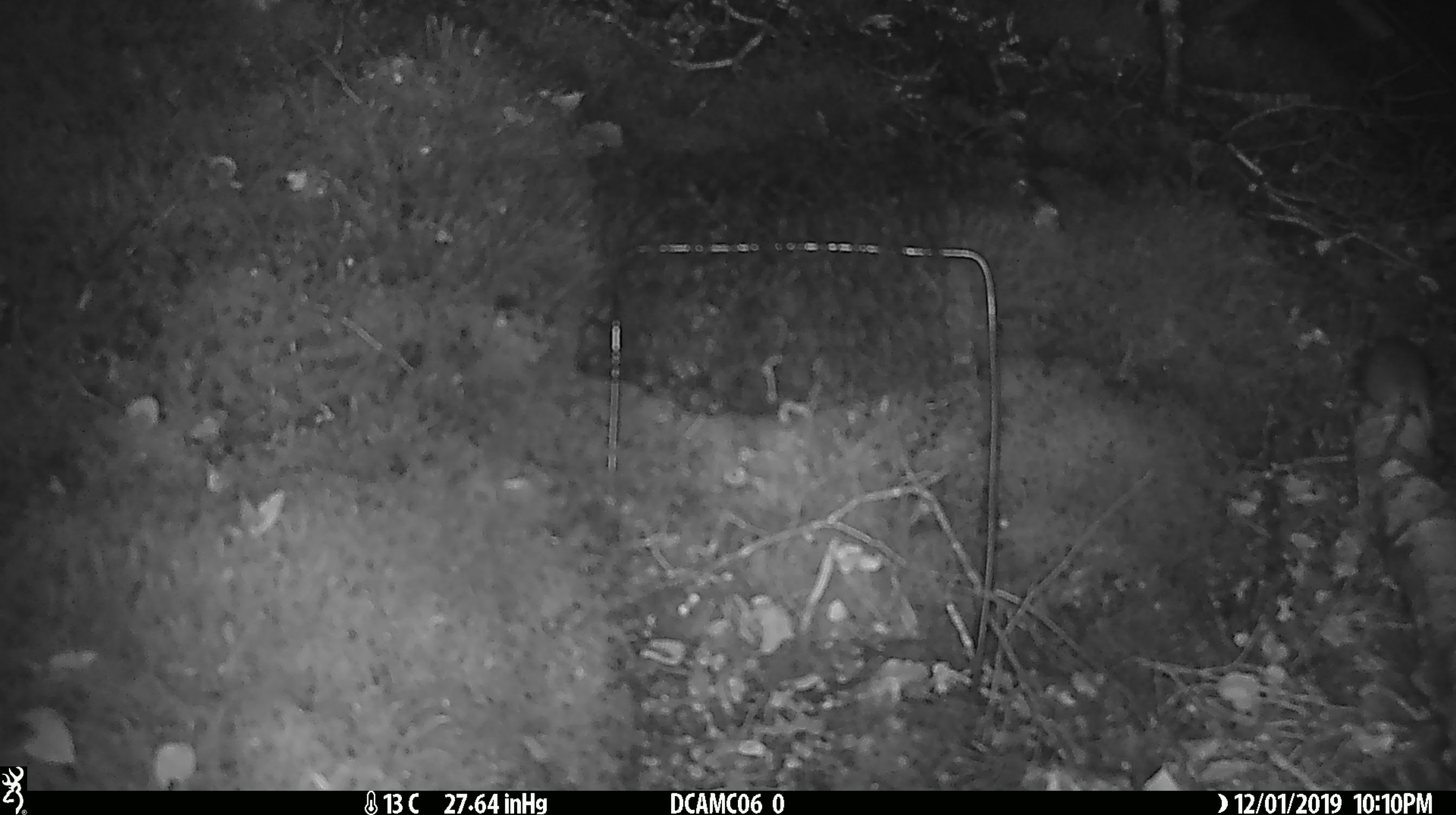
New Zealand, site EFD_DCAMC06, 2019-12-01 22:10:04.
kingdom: Animalia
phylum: Chordata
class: Mammalia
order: Rodentia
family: Muridae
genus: Mus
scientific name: Mus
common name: mouse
Mouse (Mus).